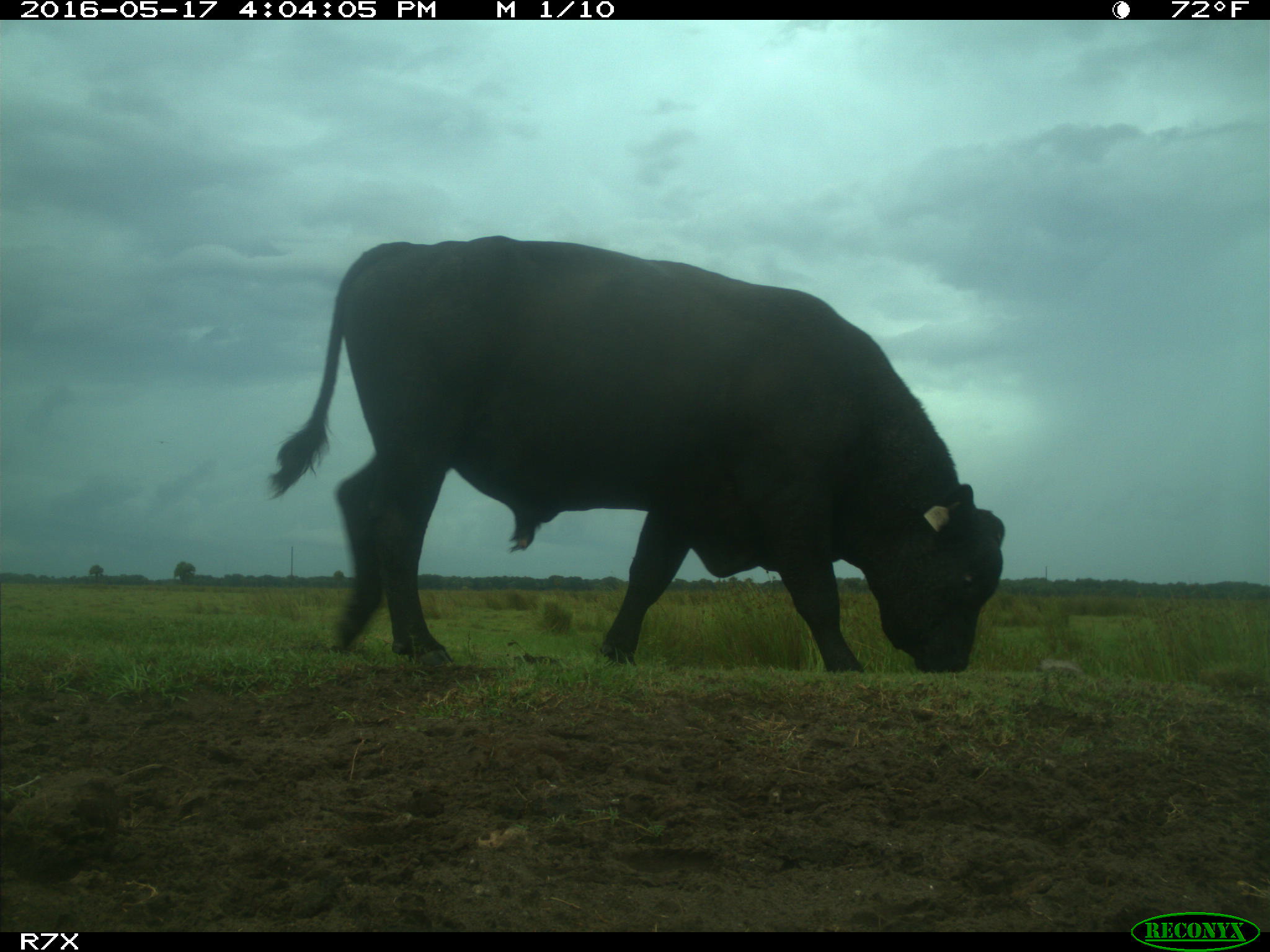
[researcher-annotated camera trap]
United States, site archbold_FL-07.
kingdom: Animalia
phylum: Chordata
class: Mammalia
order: Artiodactyla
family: Bovidae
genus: Bos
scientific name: Bos taurus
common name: domestic cow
Bos taurus (domestic cow).